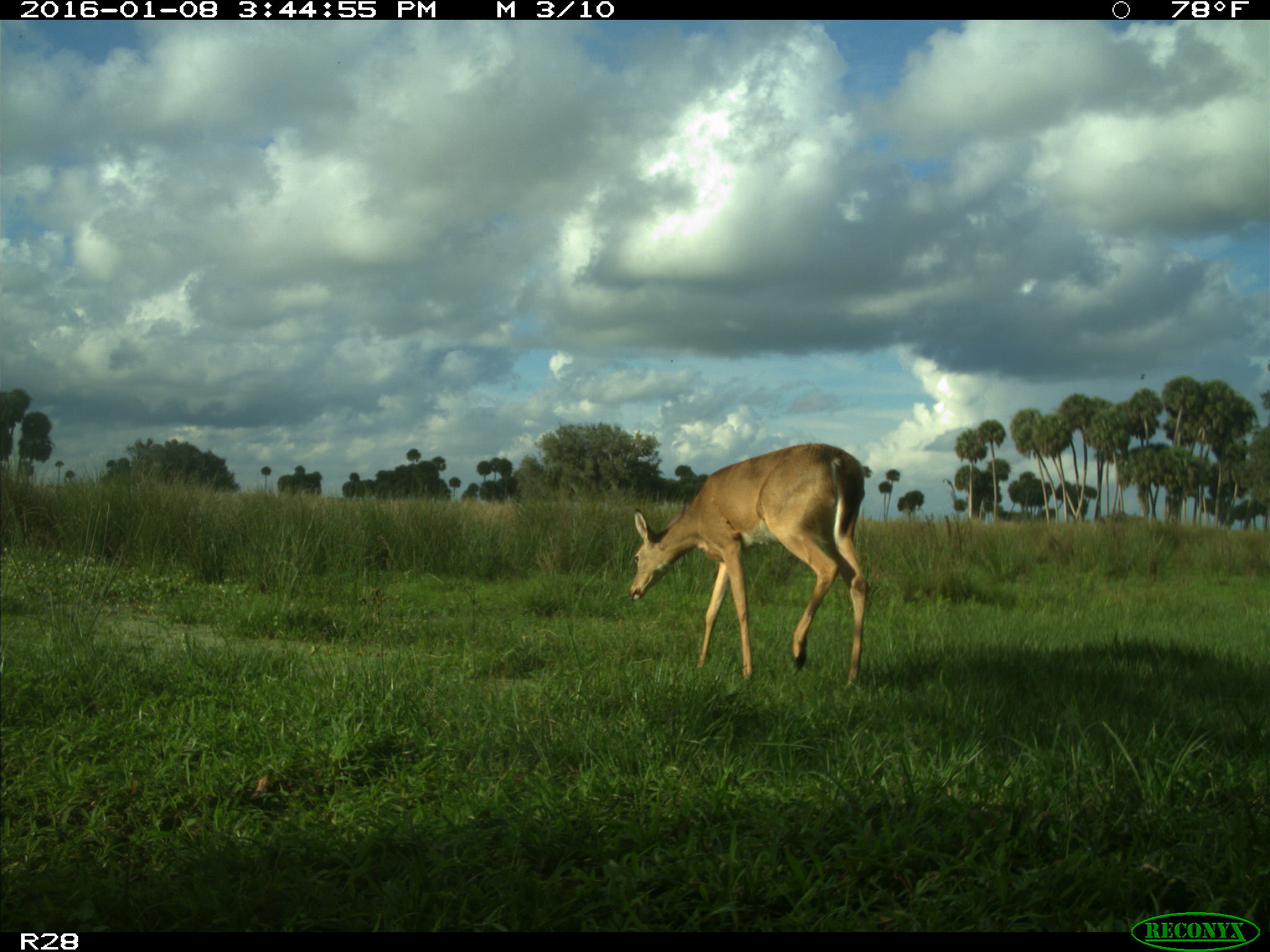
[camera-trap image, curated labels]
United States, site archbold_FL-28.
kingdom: Animalia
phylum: Chordata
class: Mammalia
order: Artiodactyla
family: Cervidae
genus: Odocoileus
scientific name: Odocoileus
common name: deer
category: unidentified deer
Unidentified deer (deer) (Odocoileus).